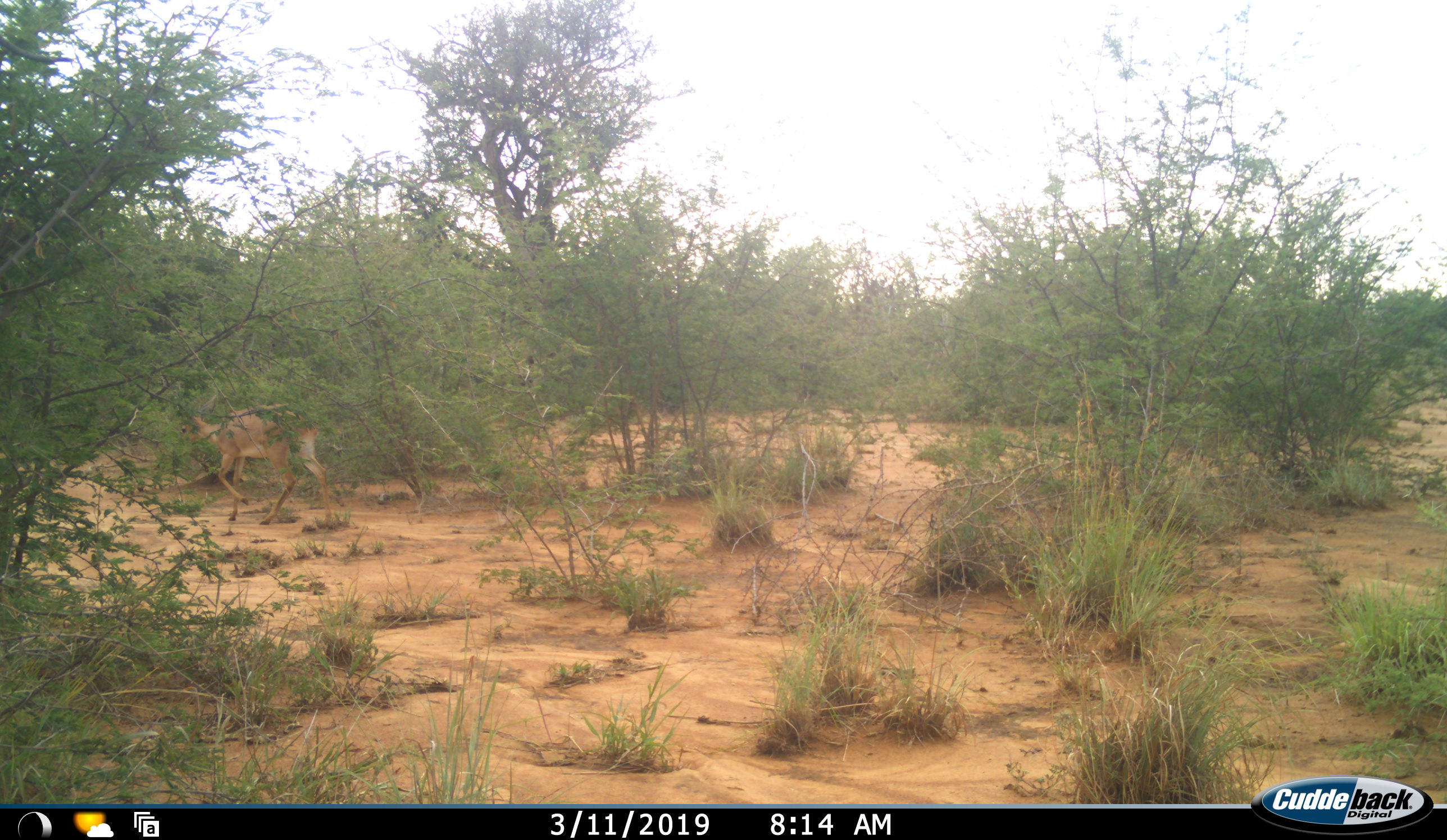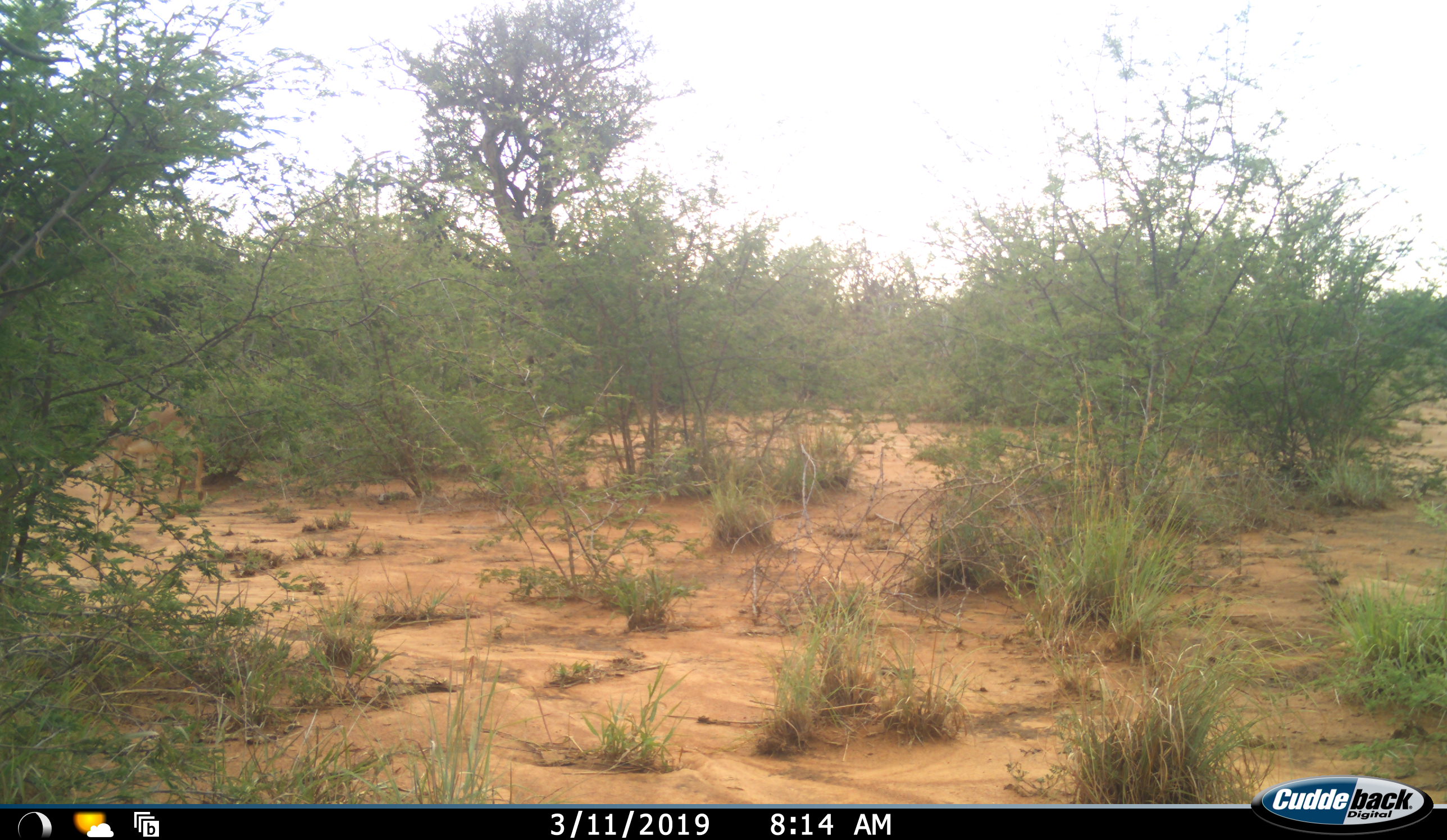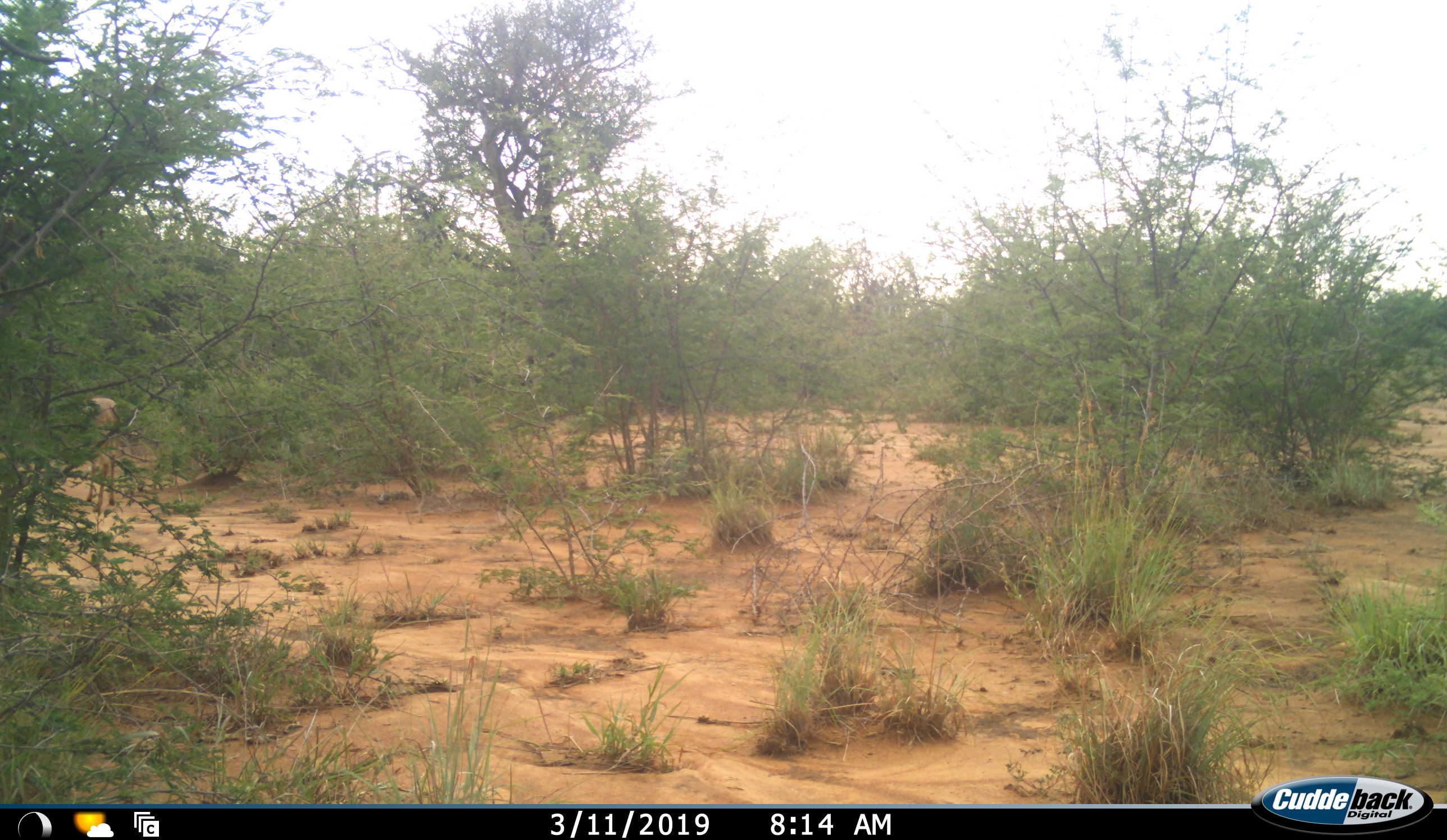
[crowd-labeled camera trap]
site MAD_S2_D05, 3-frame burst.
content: unidentified animal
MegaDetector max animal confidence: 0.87